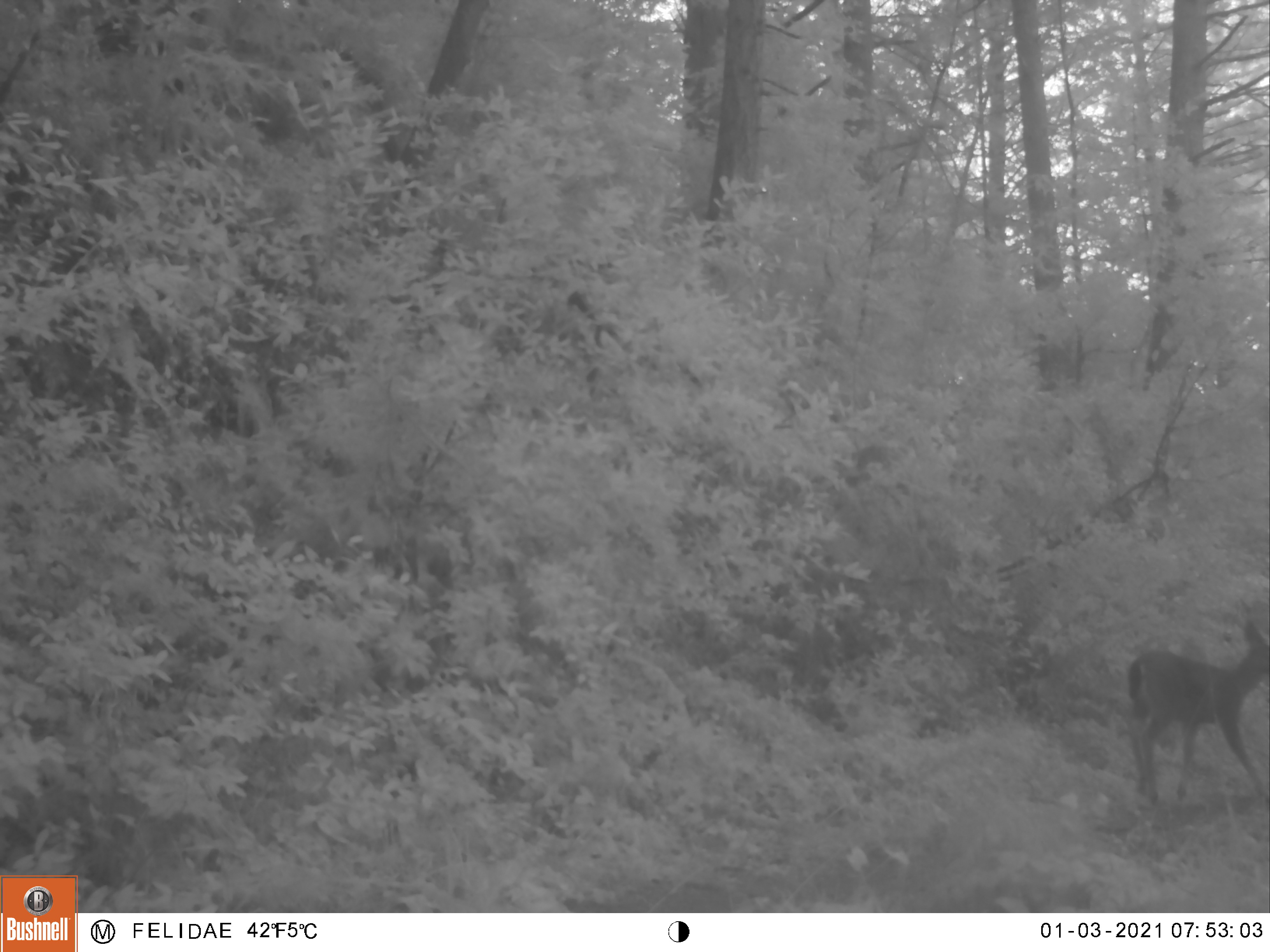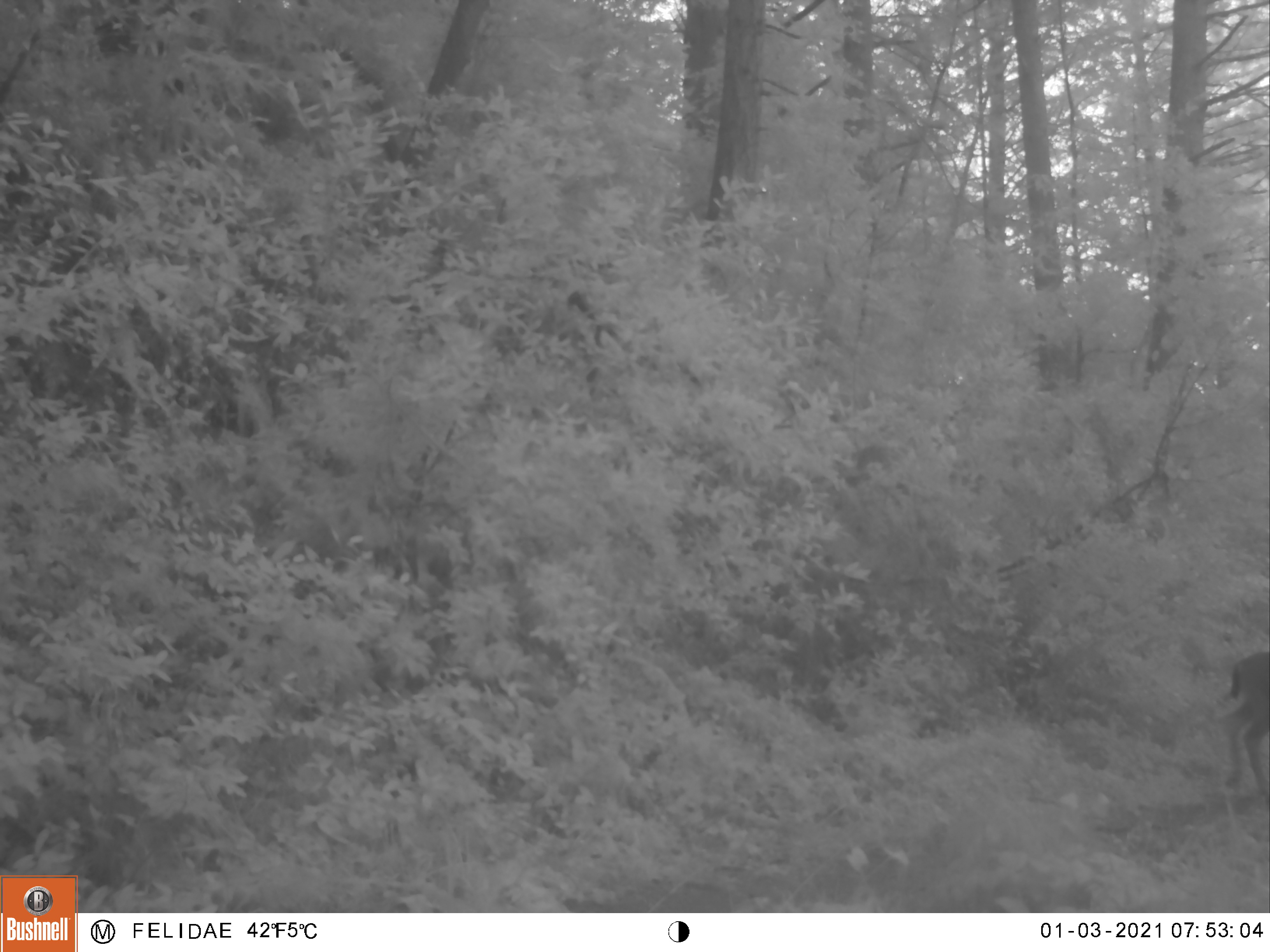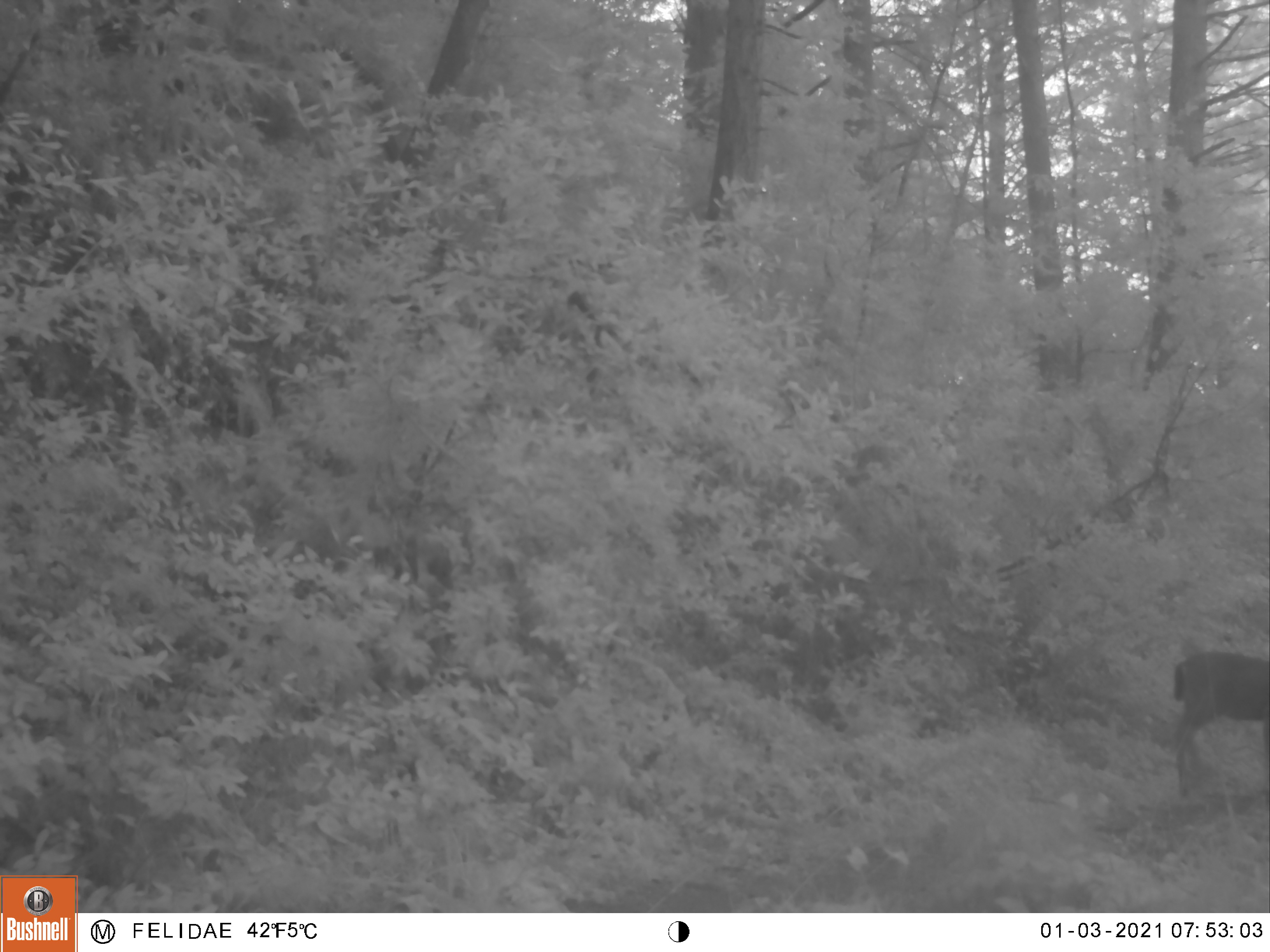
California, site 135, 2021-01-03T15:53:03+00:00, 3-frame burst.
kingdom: Animalia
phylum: Chordata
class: Mammalia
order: Artiodactyla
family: Cervidae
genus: Odocoileus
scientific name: Odocoileus hemionus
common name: mule deer